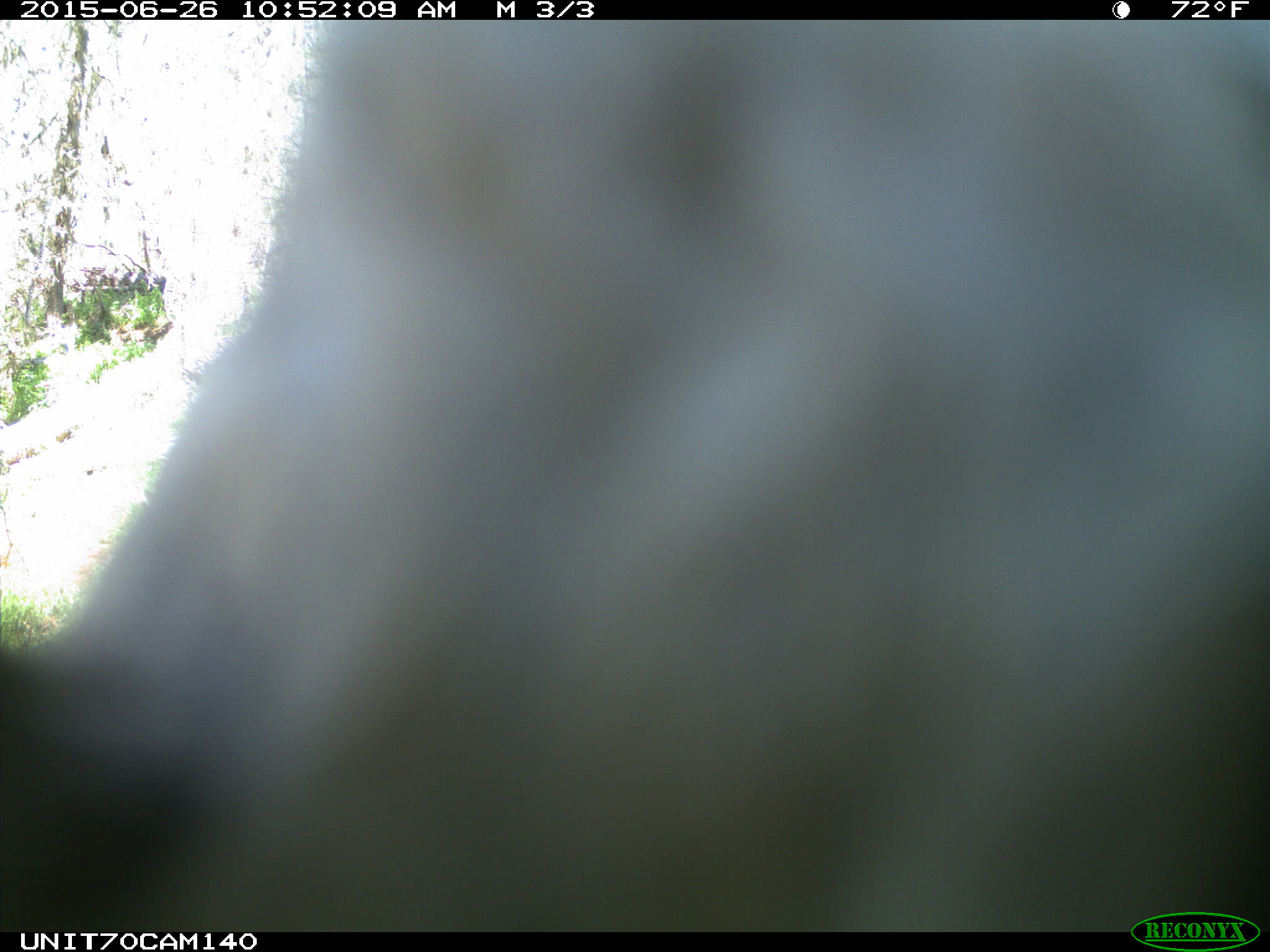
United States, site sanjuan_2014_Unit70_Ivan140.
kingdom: Animalia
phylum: Chordata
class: Aves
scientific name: Aves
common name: birds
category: unidentified bird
Unidentified bird (birds) (Aves).